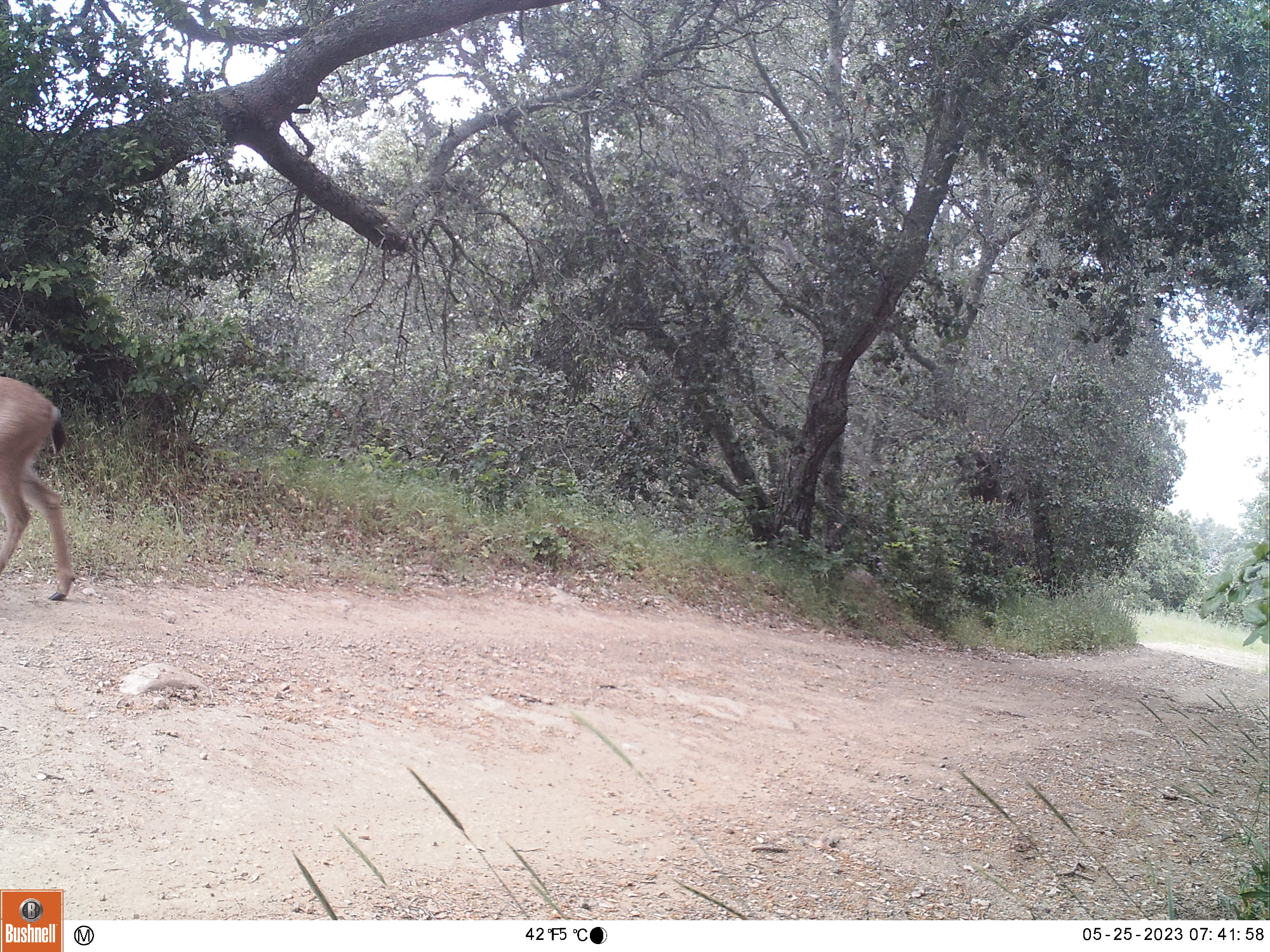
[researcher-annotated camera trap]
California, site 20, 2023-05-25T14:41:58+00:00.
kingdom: Animalia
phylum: Chordata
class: Mammalia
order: Artiodactyla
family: Cervidae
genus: Odocoileus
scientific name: Odocoileus hemionus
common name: mule deer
Mule deer (Odocoileus hemionus).